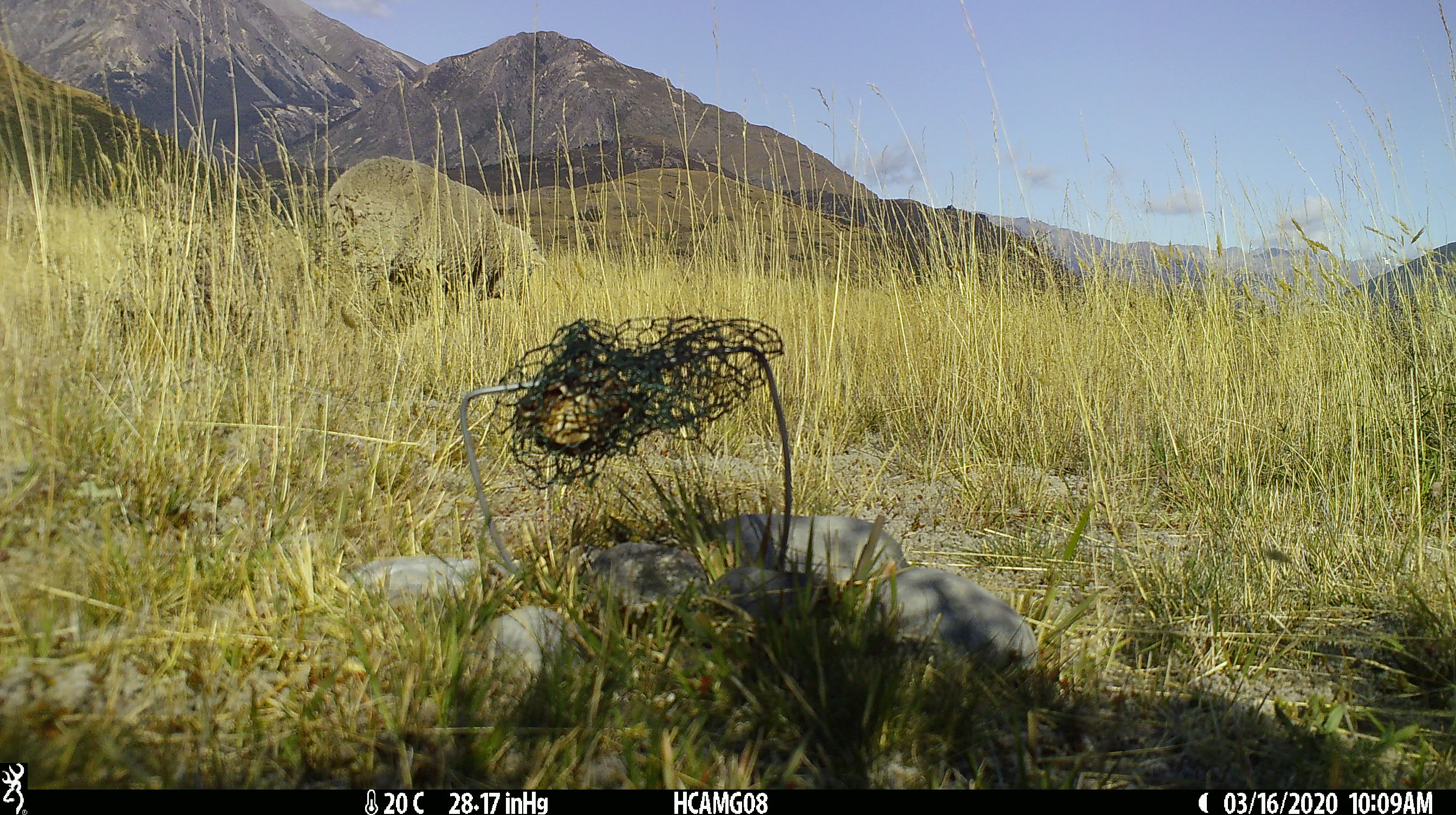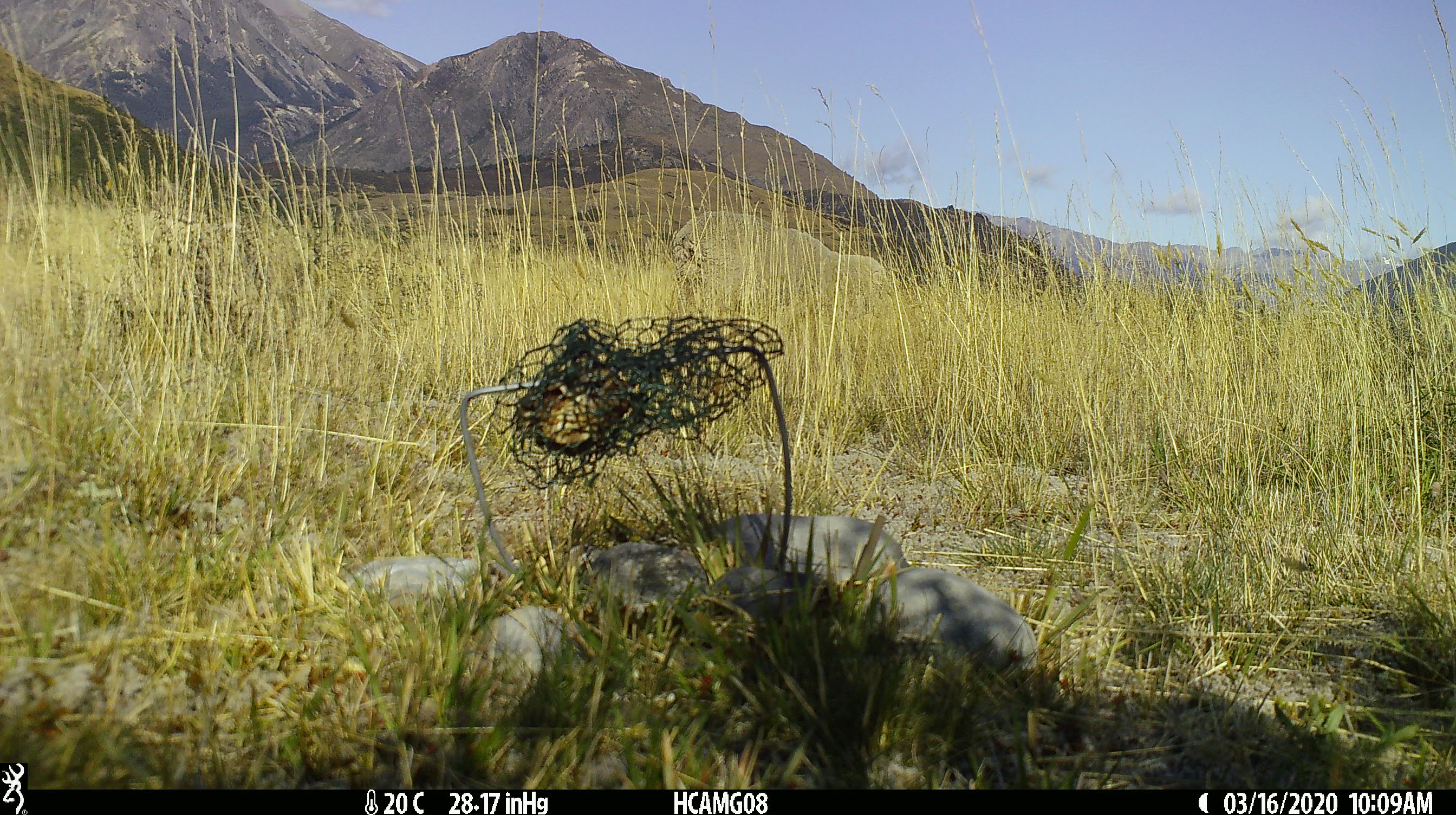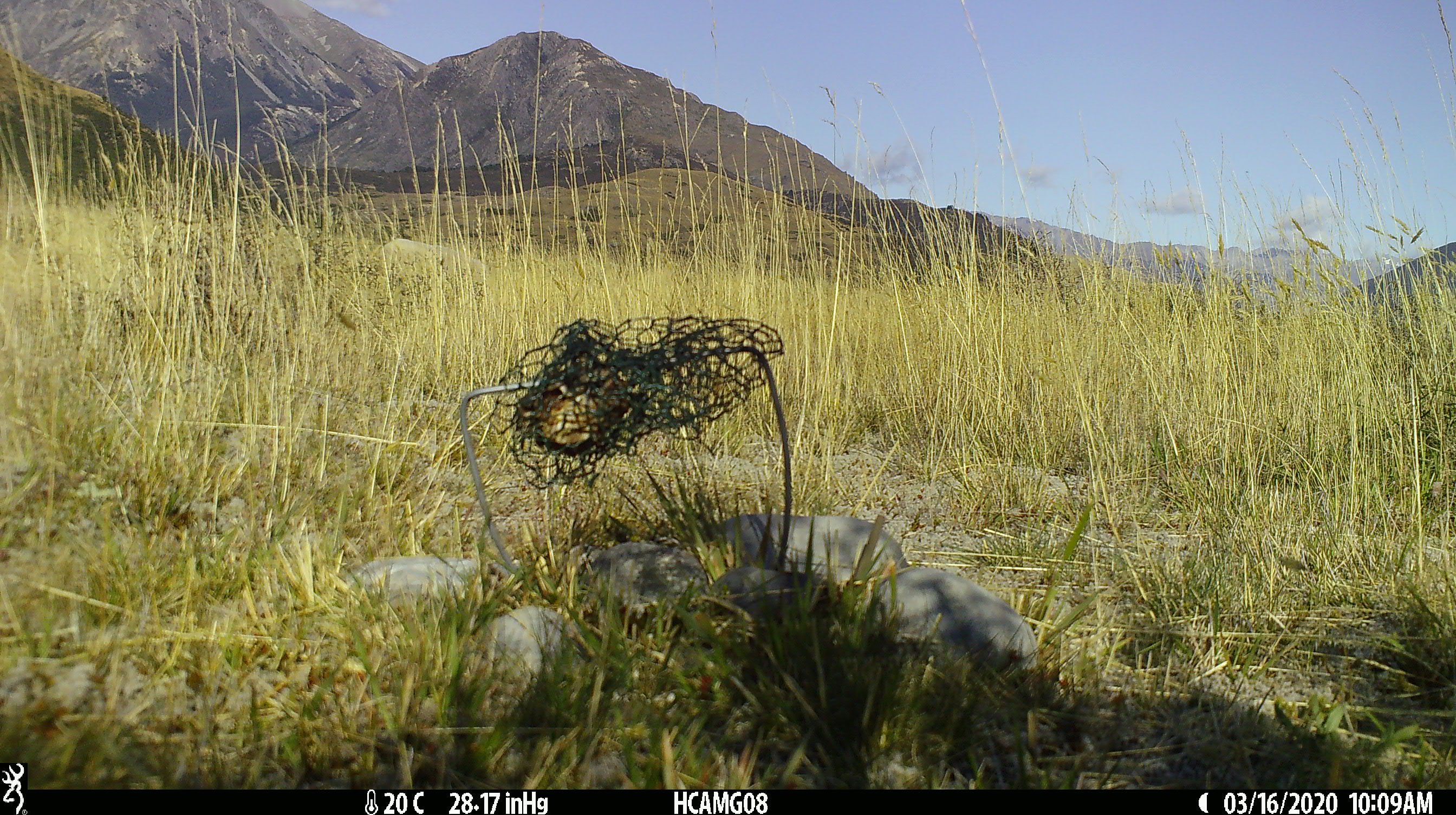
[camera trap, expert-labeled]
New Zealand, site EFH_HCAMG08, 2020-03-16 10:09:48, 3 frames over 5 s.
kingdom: Animalia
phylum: Chordata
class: Mammalia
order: Artiodactyla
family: Bovidae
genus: Ovis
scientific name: Ovis aries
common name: domestic sheep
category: sheep